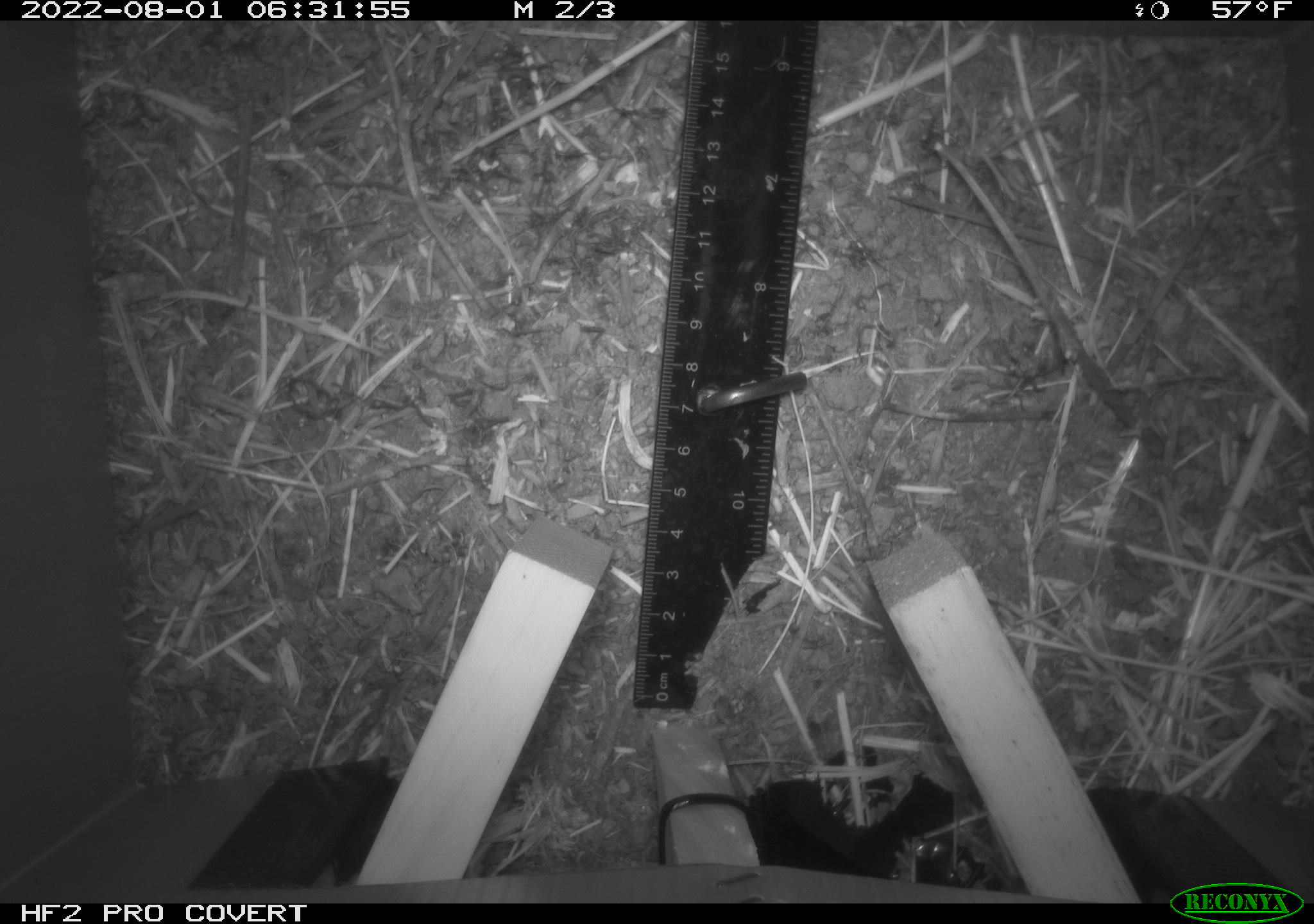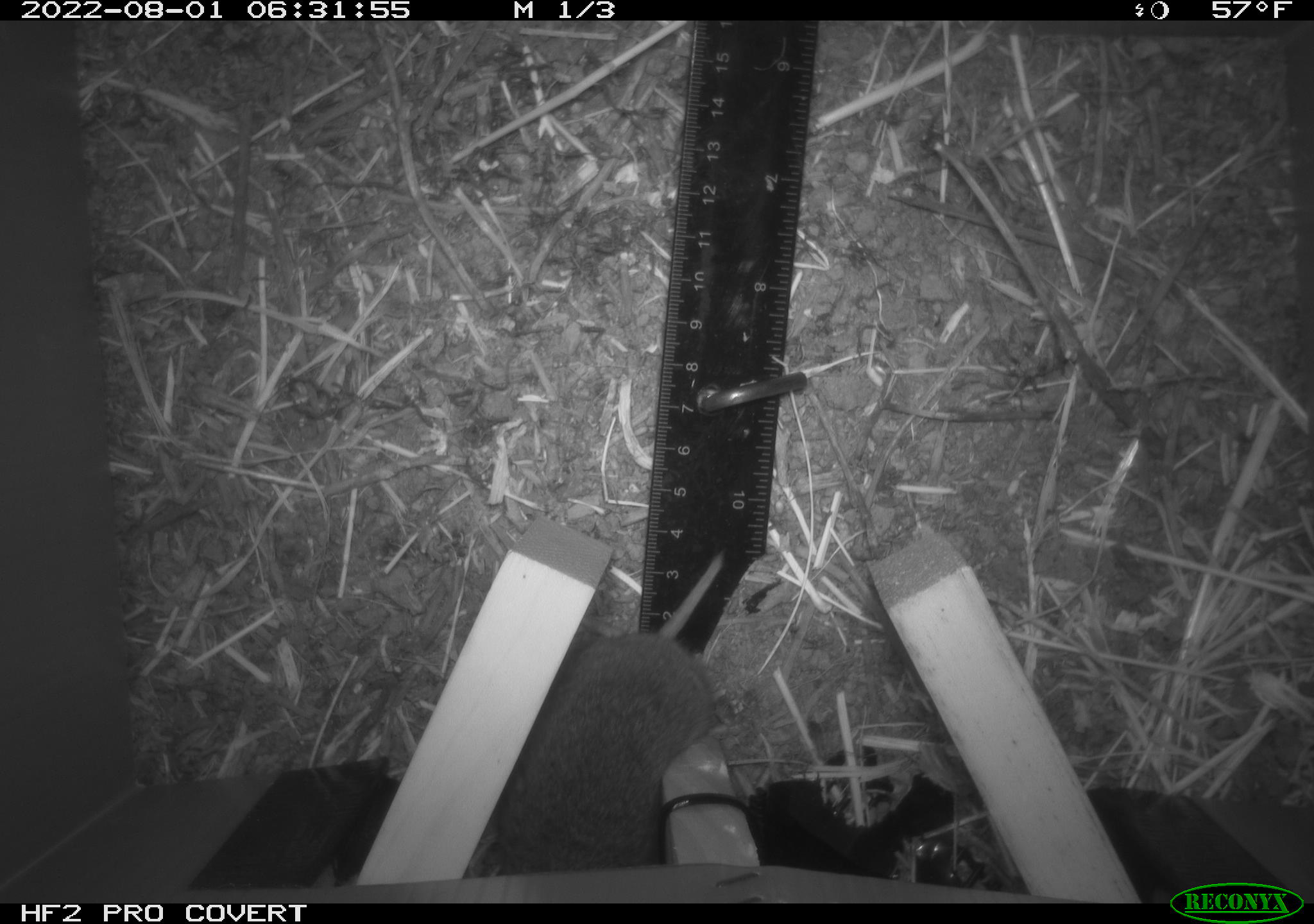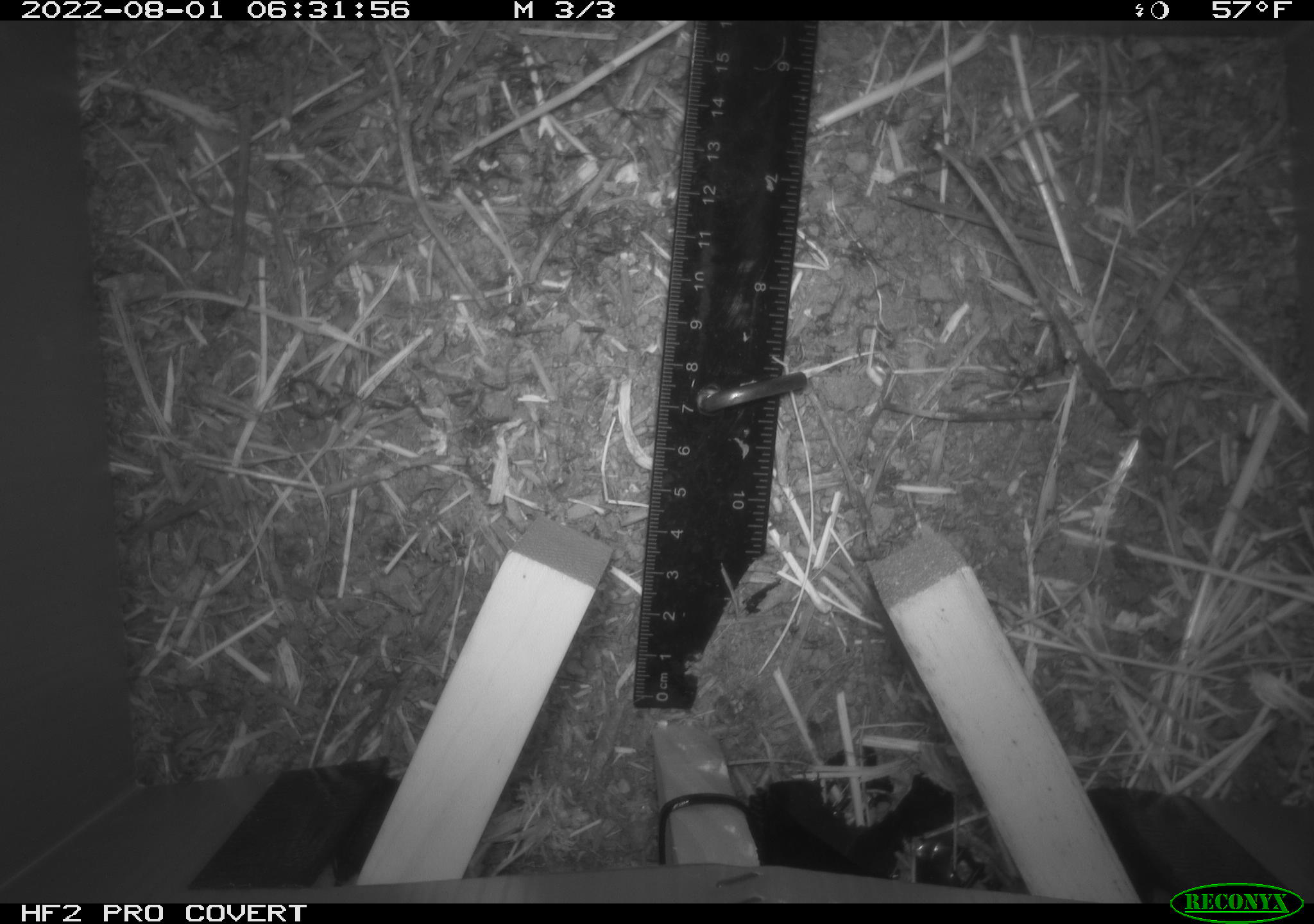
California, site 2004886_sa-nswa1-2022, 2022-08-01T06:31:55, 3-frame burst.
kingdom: Animalia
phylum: Chordata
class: Mammalia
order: Rodentia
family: Cricetidae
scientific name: Cricetidae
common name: hamsters, voles, lemmings, and allies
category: cricetidae family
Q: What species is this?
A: Cricetidae family (hamsters, voles, lemmings, and allies) (Cricetidae).